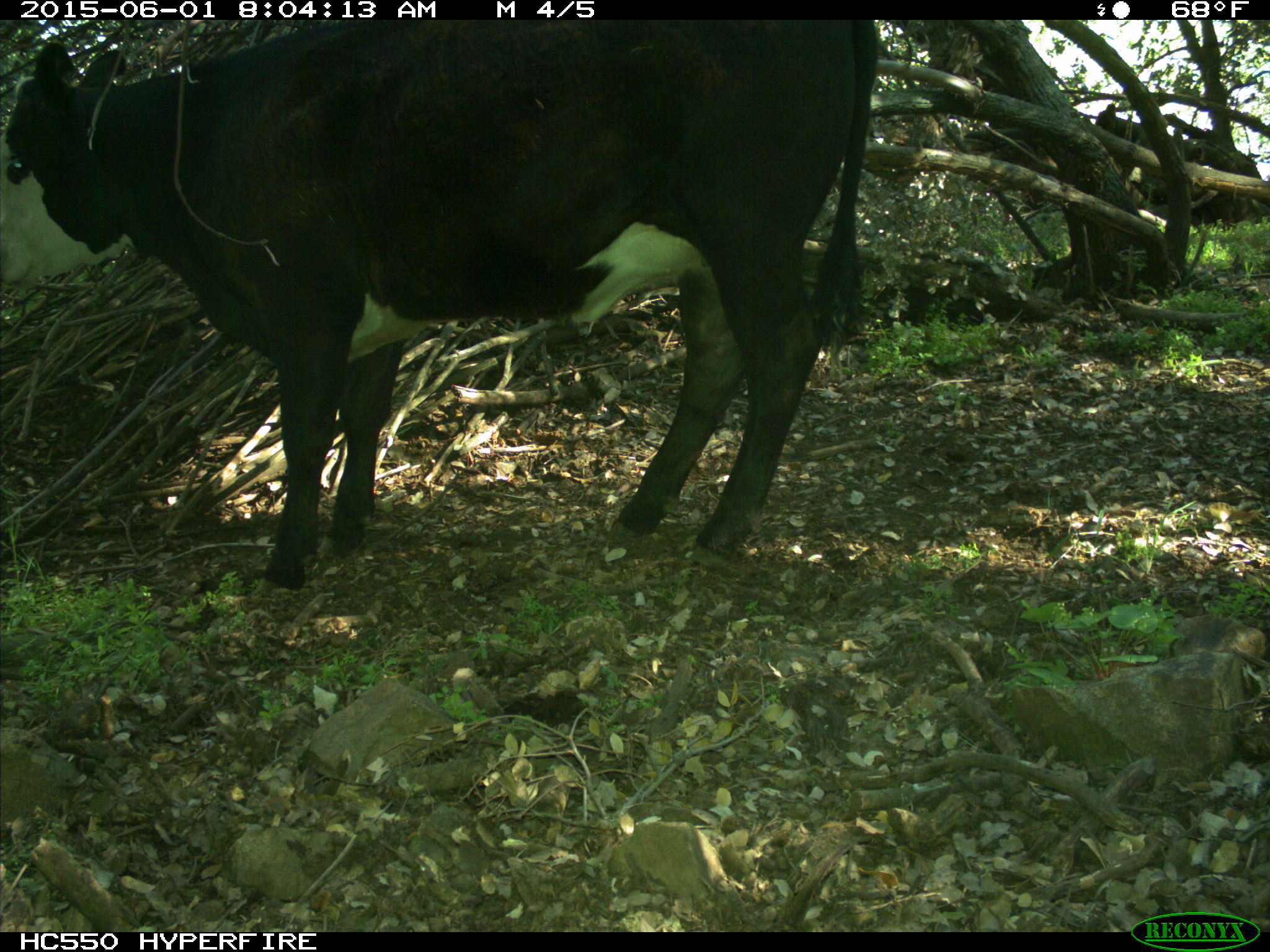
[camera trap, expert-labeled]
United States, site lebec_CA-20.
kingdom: Animalia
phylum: Chordata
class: Mammalia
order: Artiodactyla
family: Bovidae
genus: Bos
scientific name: Bos taurus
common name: domestic cow